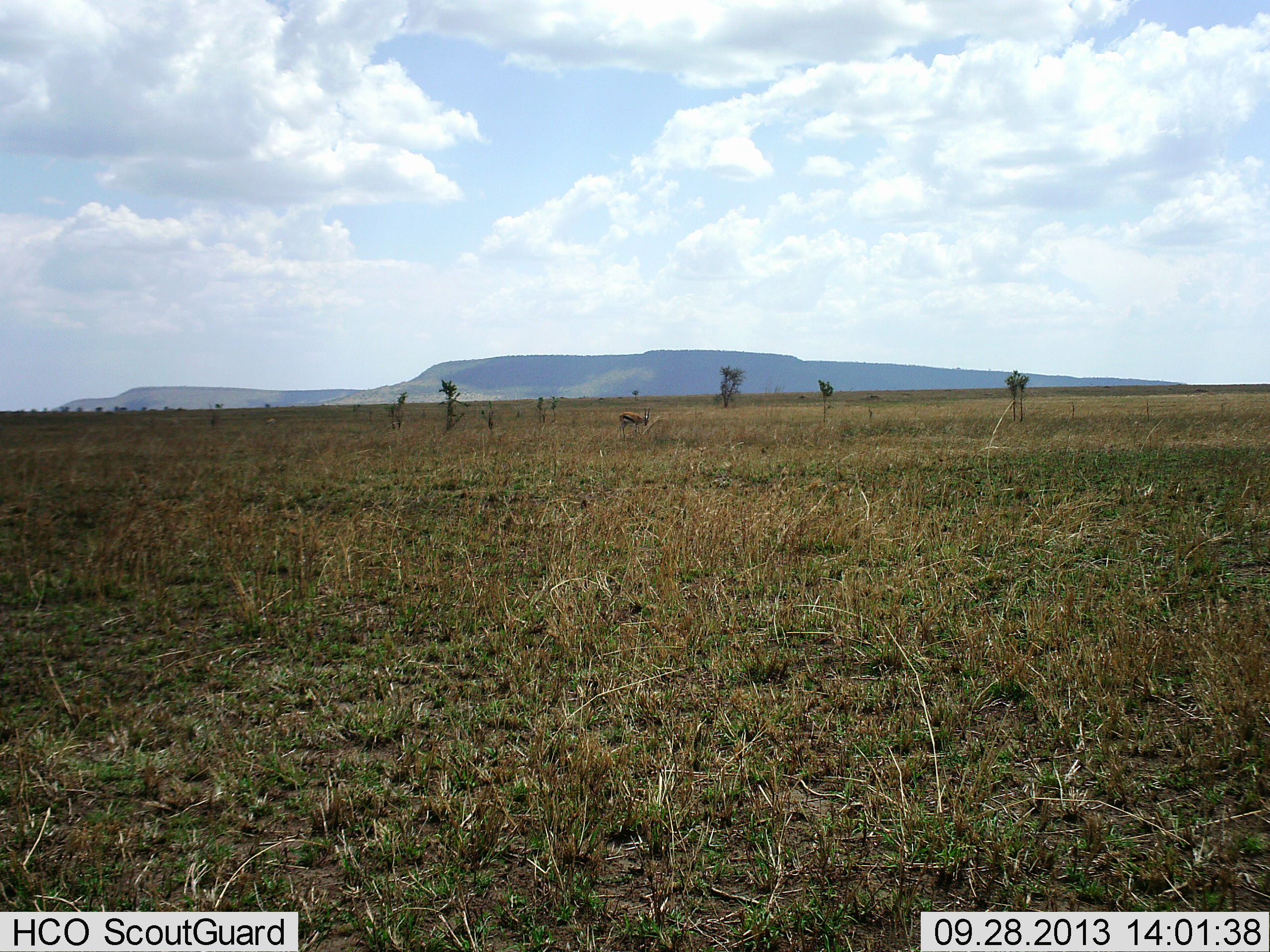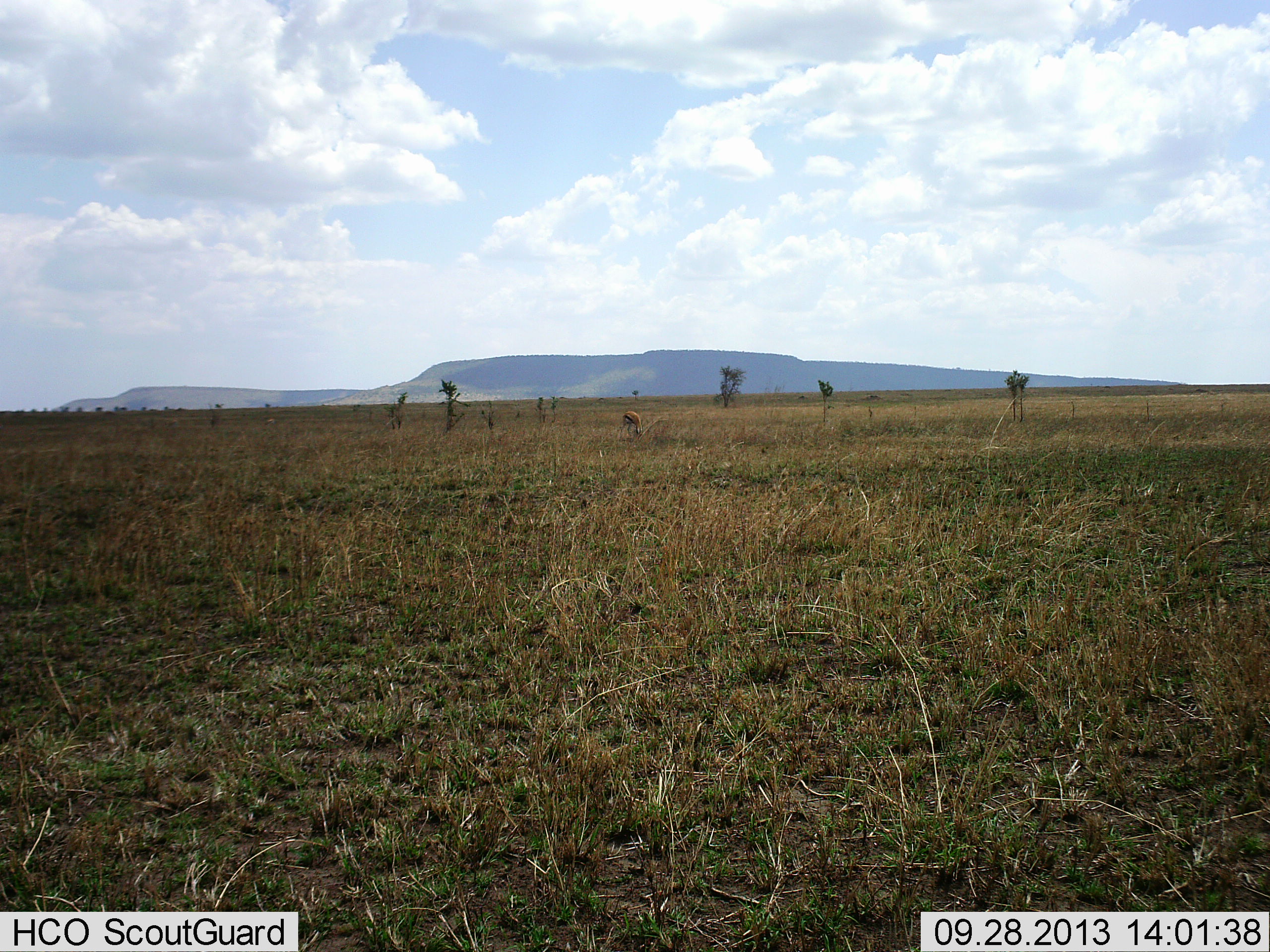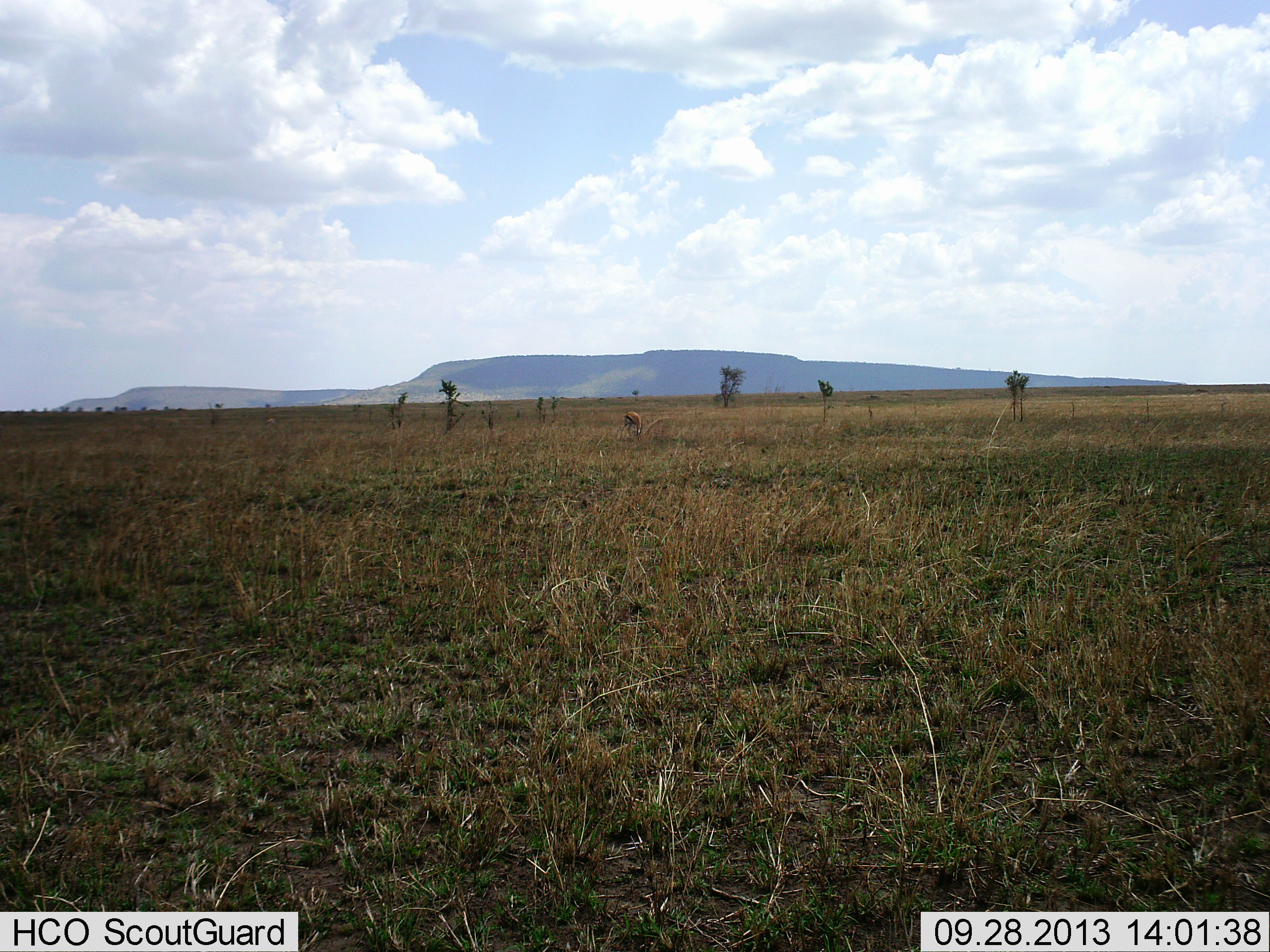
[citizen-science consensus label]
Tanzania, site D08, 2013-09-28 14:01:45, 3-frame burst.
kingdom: Animalia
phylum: Chordata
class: Mammalia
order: Artiodactyla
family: Bovidae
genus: Eudorcas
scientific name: Eudorcas thomsonii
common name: thomson's gazelle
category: gazellethomsons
Gazellethomsons (thomson's gazelle) (Eudorcas thomsonii), count 1. Behavior (volunteer vote fractions): standing 29%, resting 0%, moving 0%, interacting 0%. Young present (vote fraction): 0%. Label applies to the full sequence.